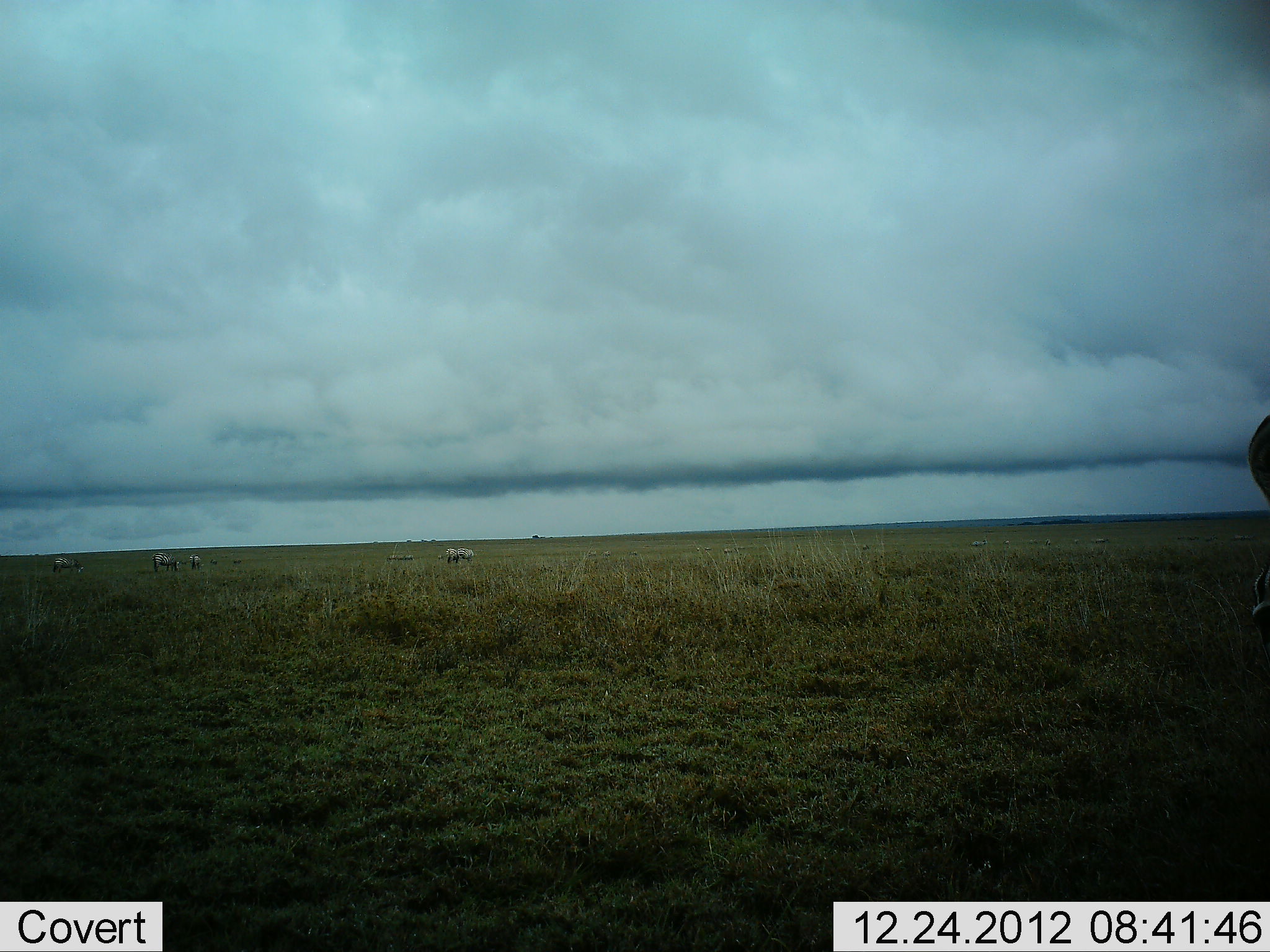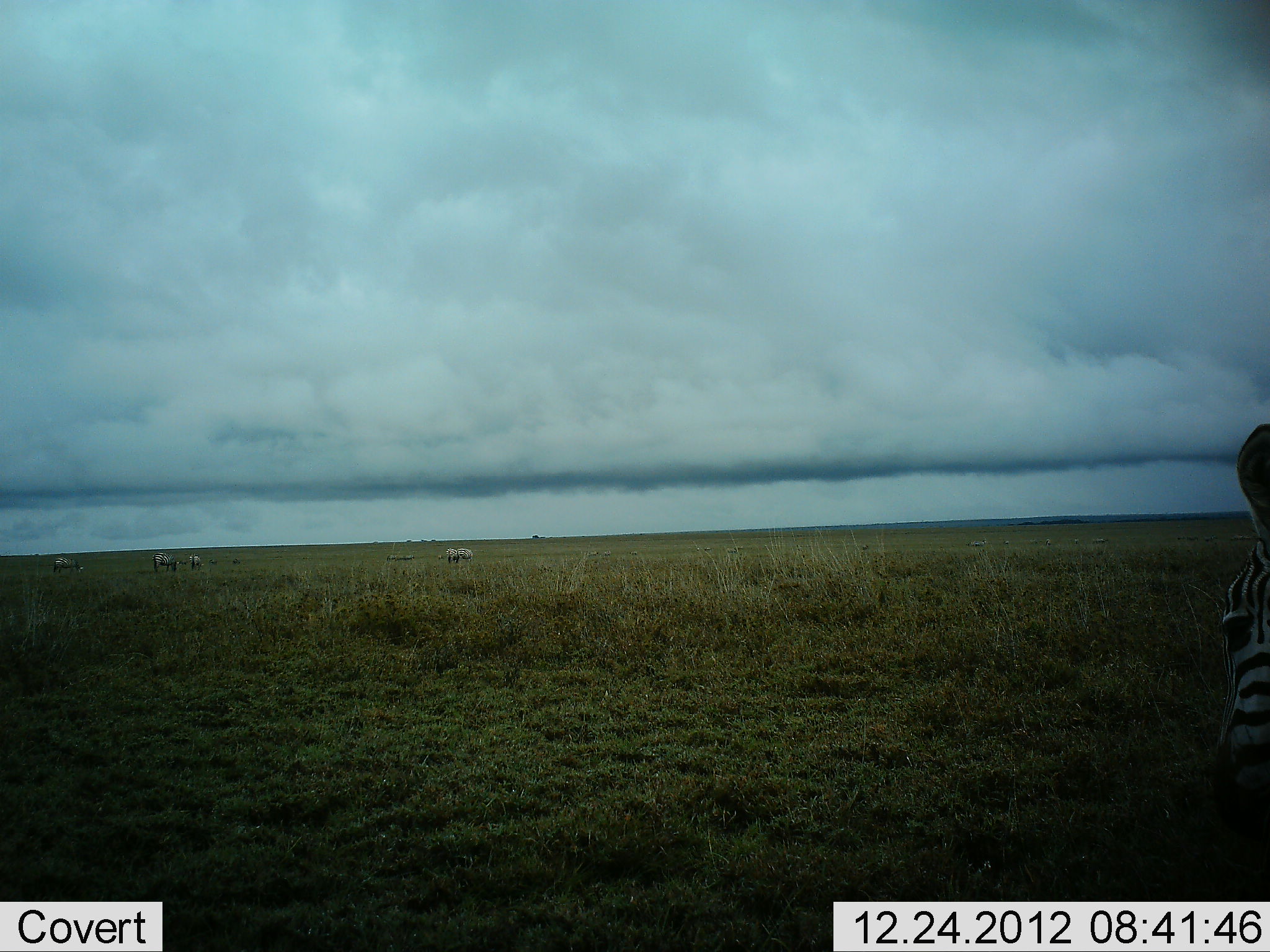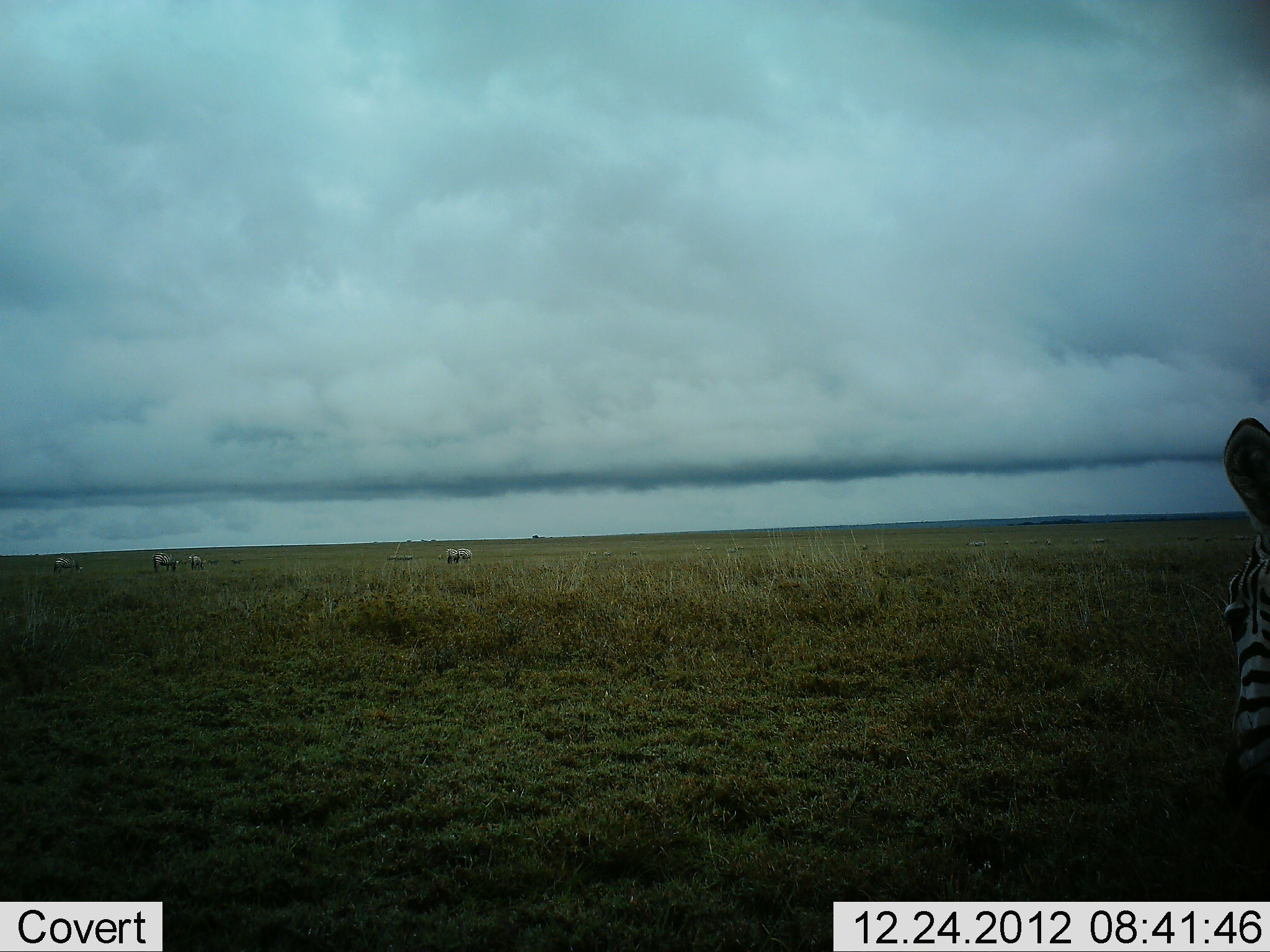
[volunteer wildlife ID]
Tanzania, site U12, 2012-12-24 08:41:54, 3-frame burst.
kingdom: Animalia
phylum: Chordata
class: Mammalia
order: Perissodactyla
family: Equidae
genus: Equus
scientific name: Equus quagga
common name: plains zebra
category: zebra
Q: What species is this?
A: Zebra (plains zebra) (Equus quagga).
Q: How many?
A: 1.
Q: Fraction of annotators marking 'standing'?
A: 88%.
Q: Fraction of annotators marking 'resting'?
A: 0%.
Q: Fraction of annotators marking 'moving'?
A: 6%.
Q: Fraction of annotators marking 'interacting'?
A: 0%.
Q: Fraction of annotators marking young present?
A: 0%.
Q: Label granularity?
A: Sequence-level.